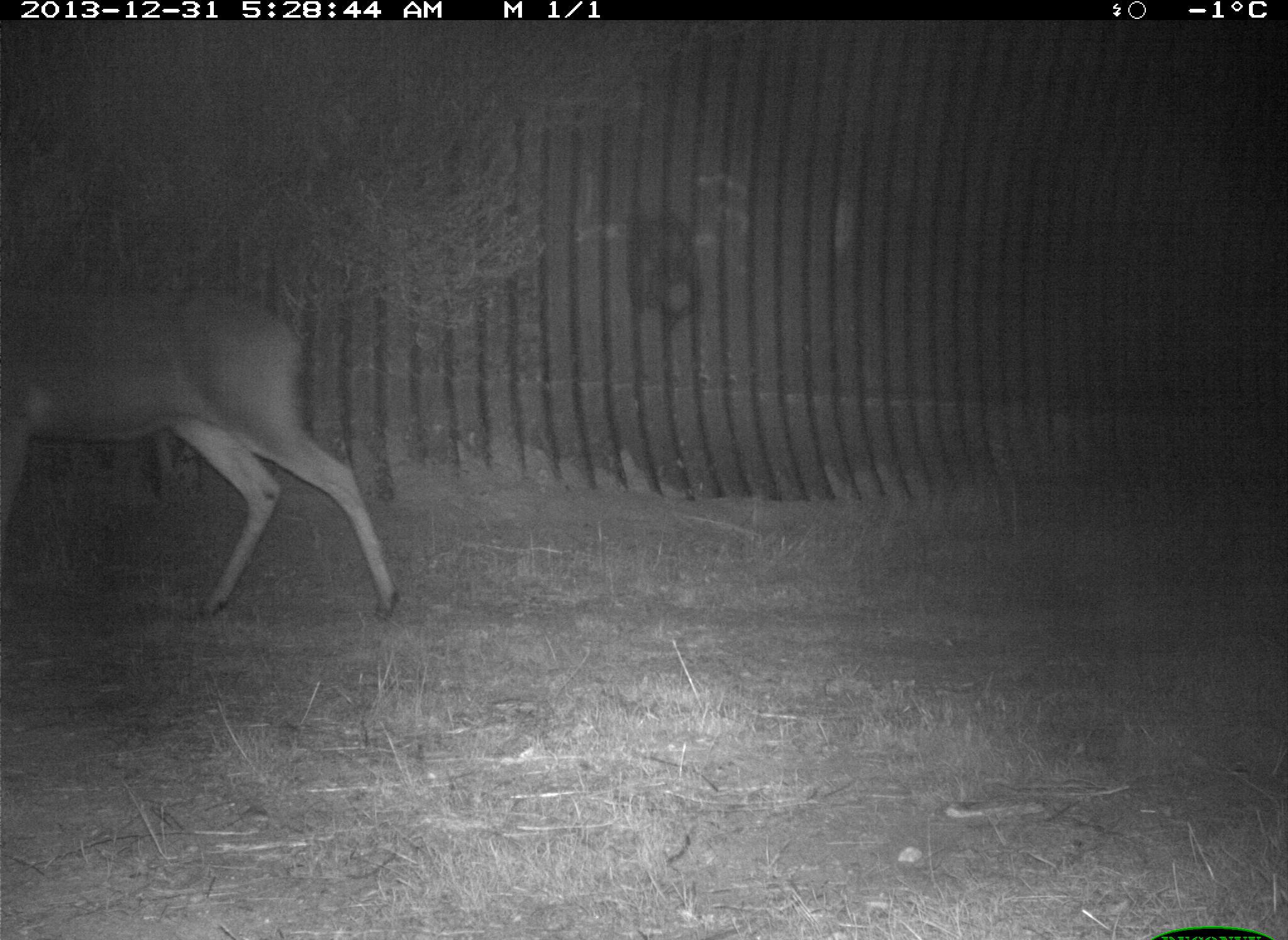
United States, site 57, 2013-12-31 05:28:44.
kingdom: Animalia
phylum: Chordata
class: Mammalia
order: Artiodactyla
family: Cervidae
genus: Odocoileus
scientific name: Odocoileus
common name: deer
Deer (Odocoileus).